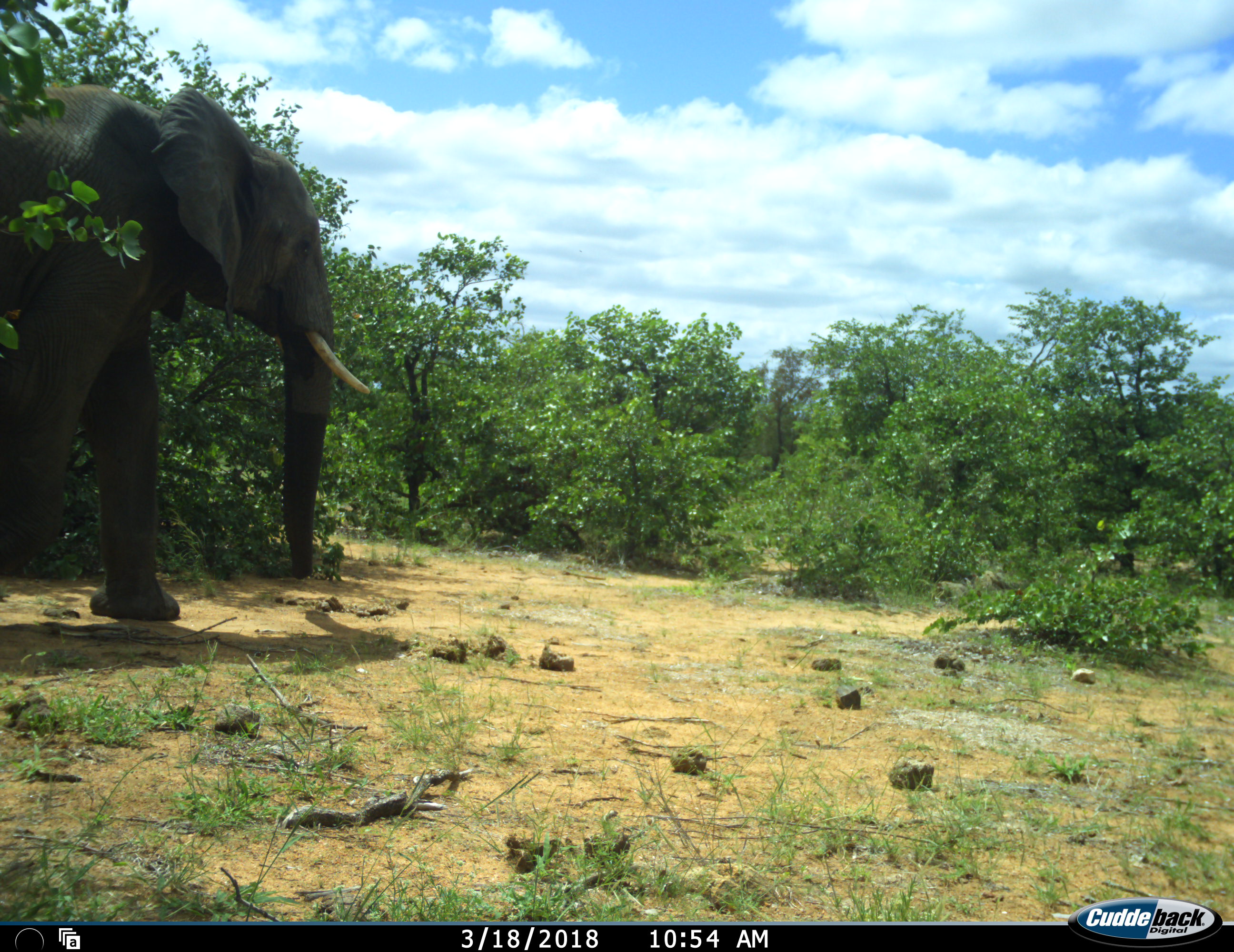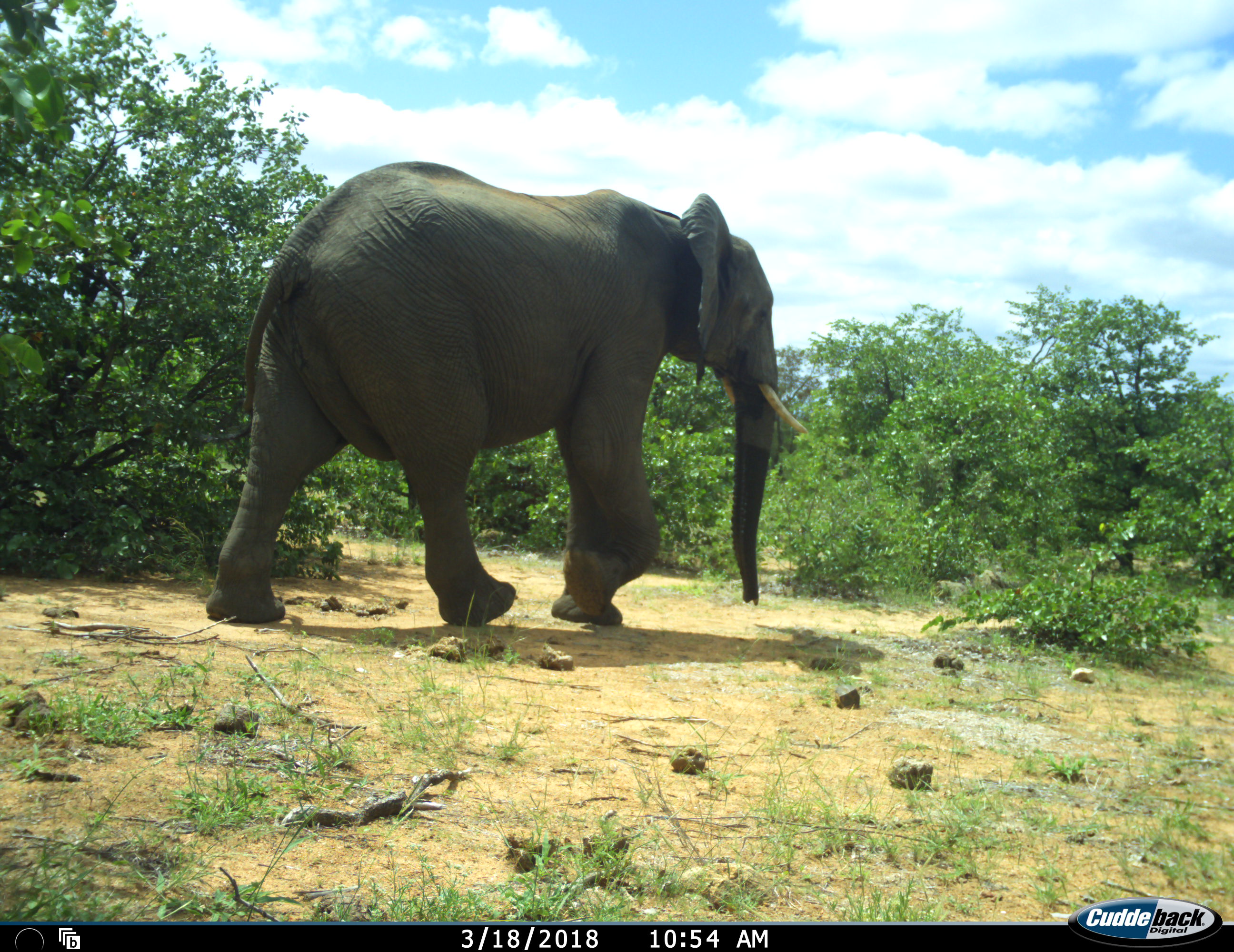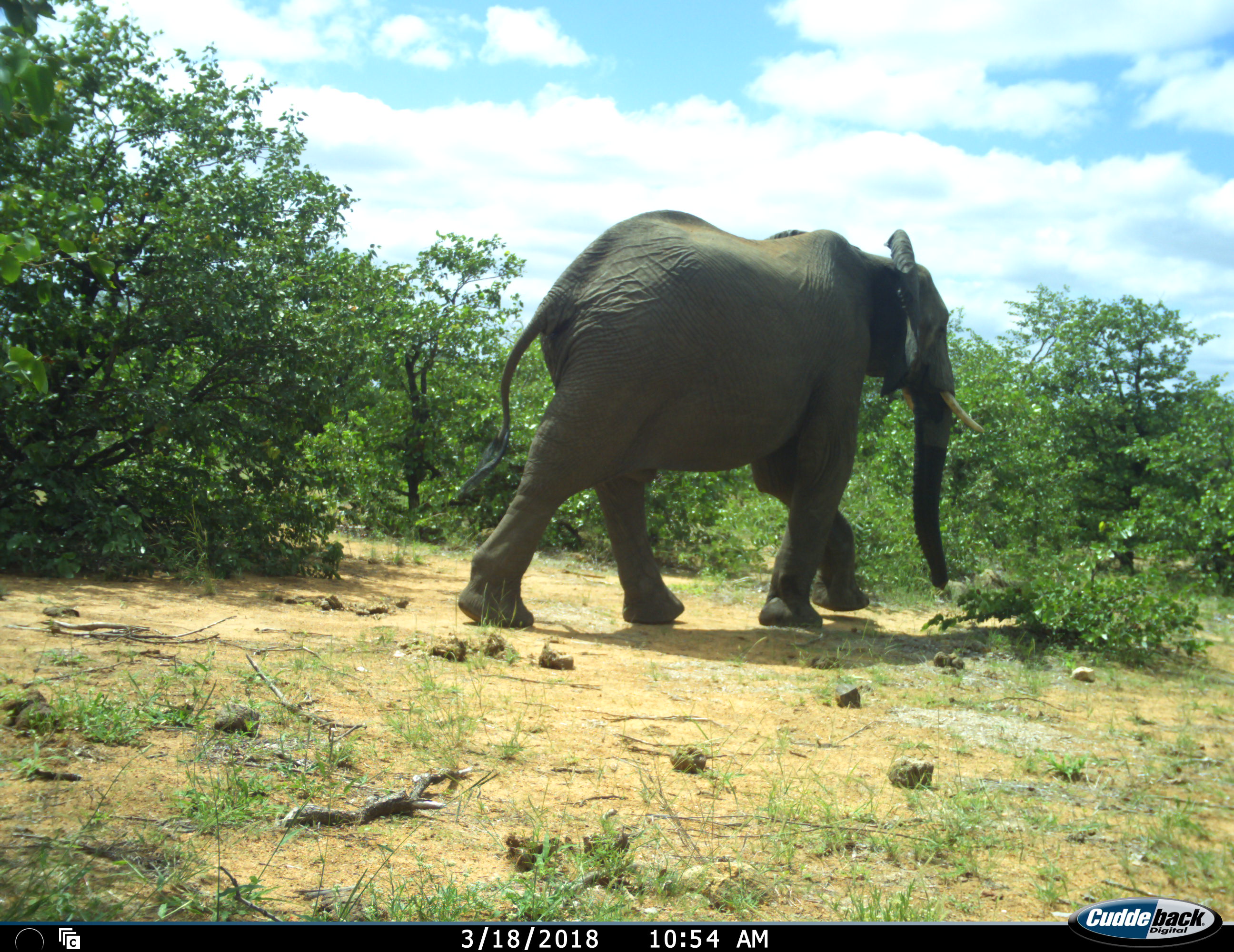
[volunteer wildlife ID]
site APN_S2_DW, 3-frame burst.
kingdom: Animalia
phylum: Chordata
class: Mammalia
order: Proboscidea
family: Elephantidae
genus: Loxodonta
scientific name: Loxodonta africana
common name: african bush elephant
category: elephant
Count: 1.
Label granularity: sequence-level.